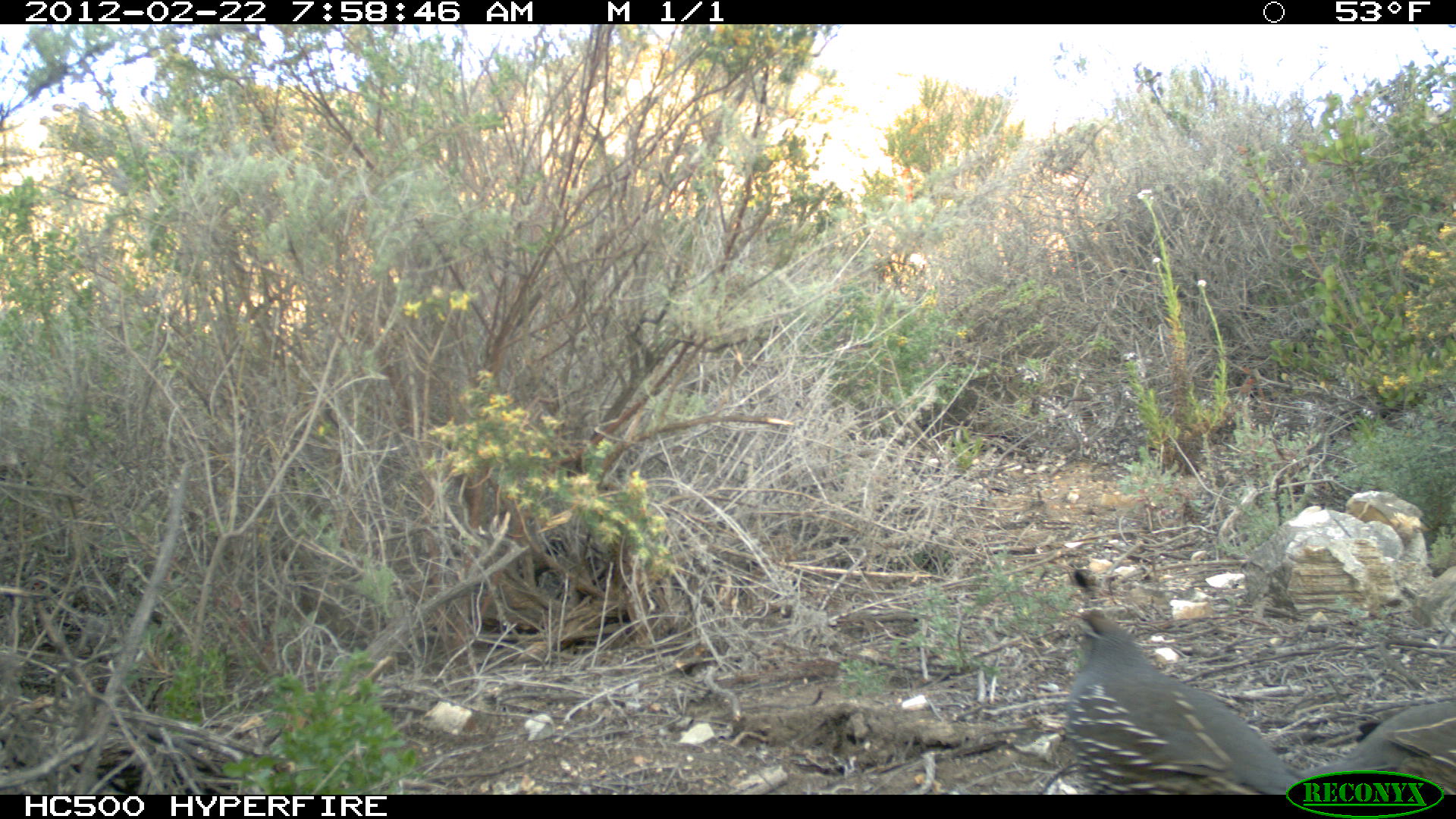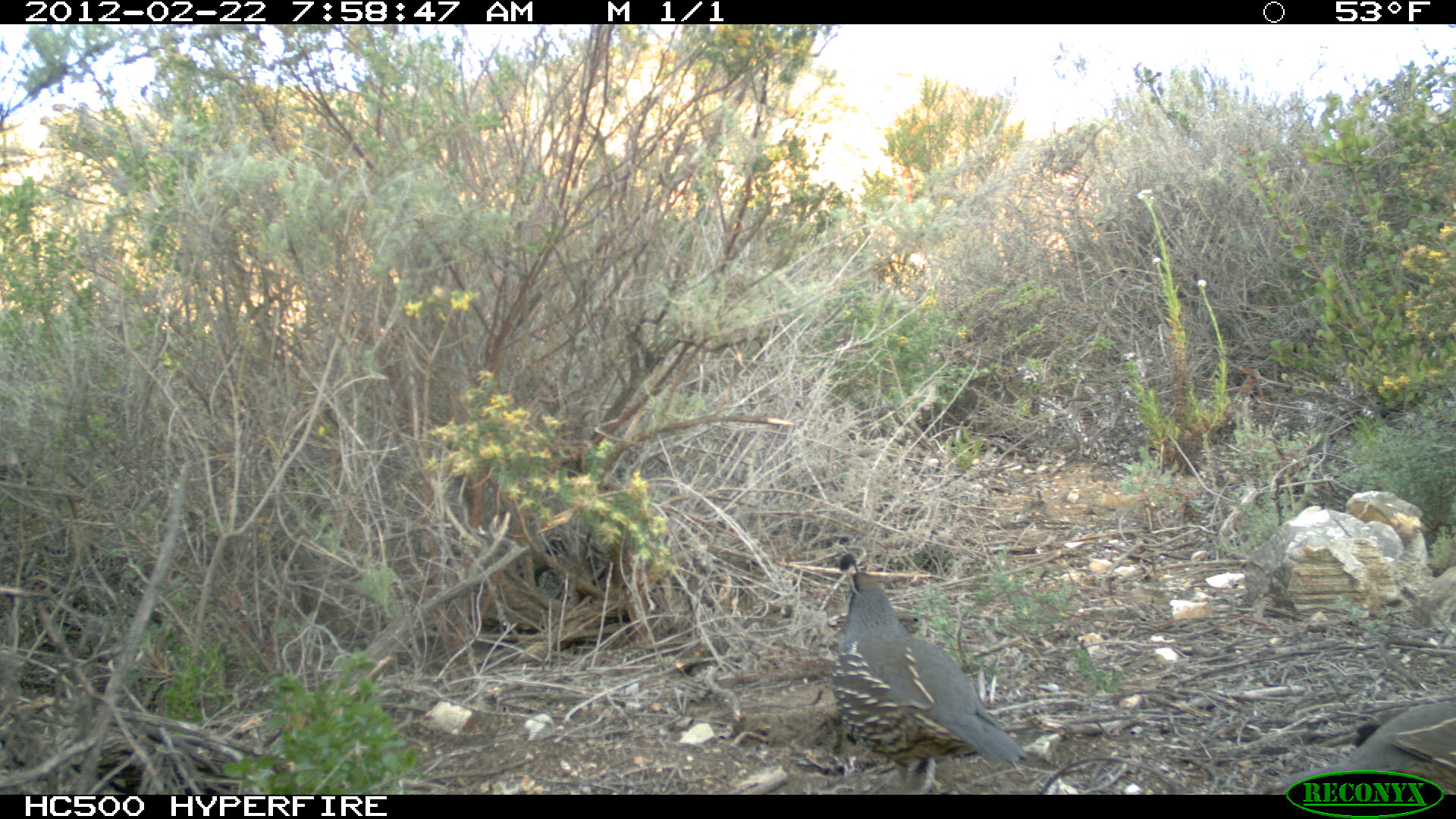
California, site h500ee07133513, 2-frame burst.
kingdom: Animalia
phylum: Chordata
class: Aves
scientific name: Aves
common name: bird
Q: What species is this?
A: Bird (Aves).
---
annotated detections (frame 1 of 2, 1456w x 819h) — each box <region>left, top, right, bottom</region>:
bird: <region>1064, 607, 1292, 793</region>; <region>1285, 703, 1455, 794</region>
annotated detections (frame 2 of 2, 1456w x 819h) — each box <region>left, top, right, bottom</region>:
bird: <region>830, 554, 1029, 794</region>; <region>1277, 701, 1455, 794</region>